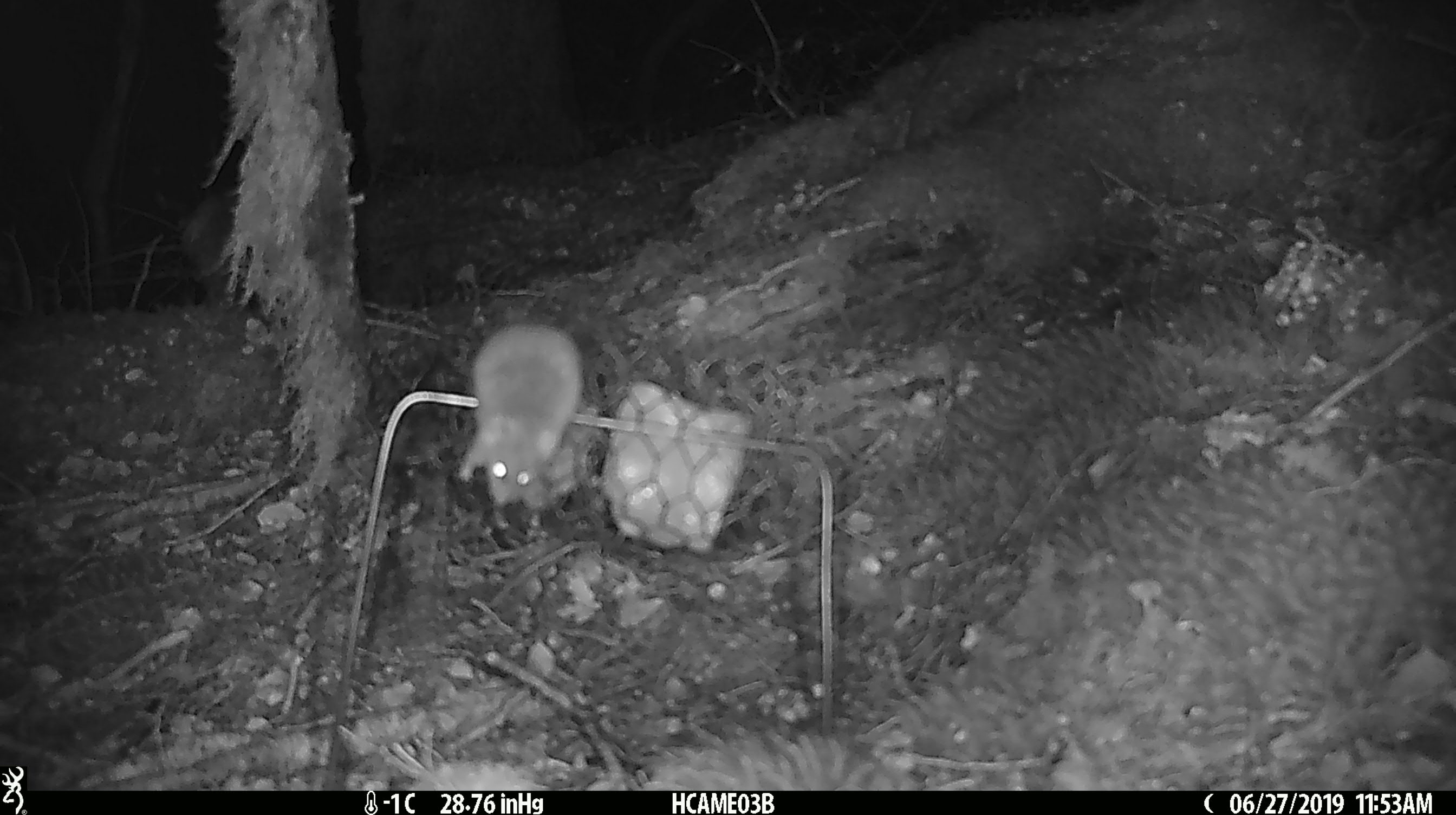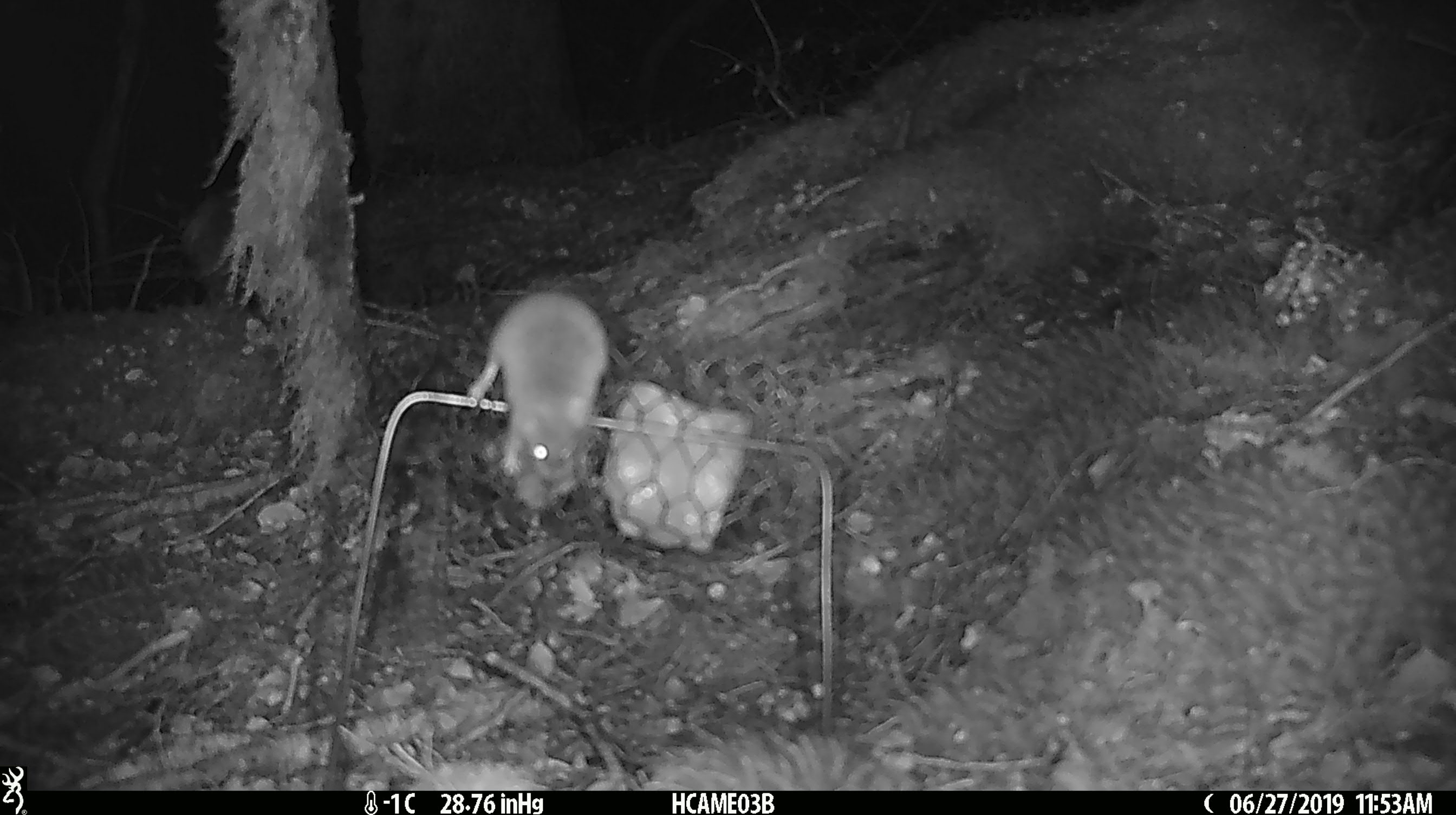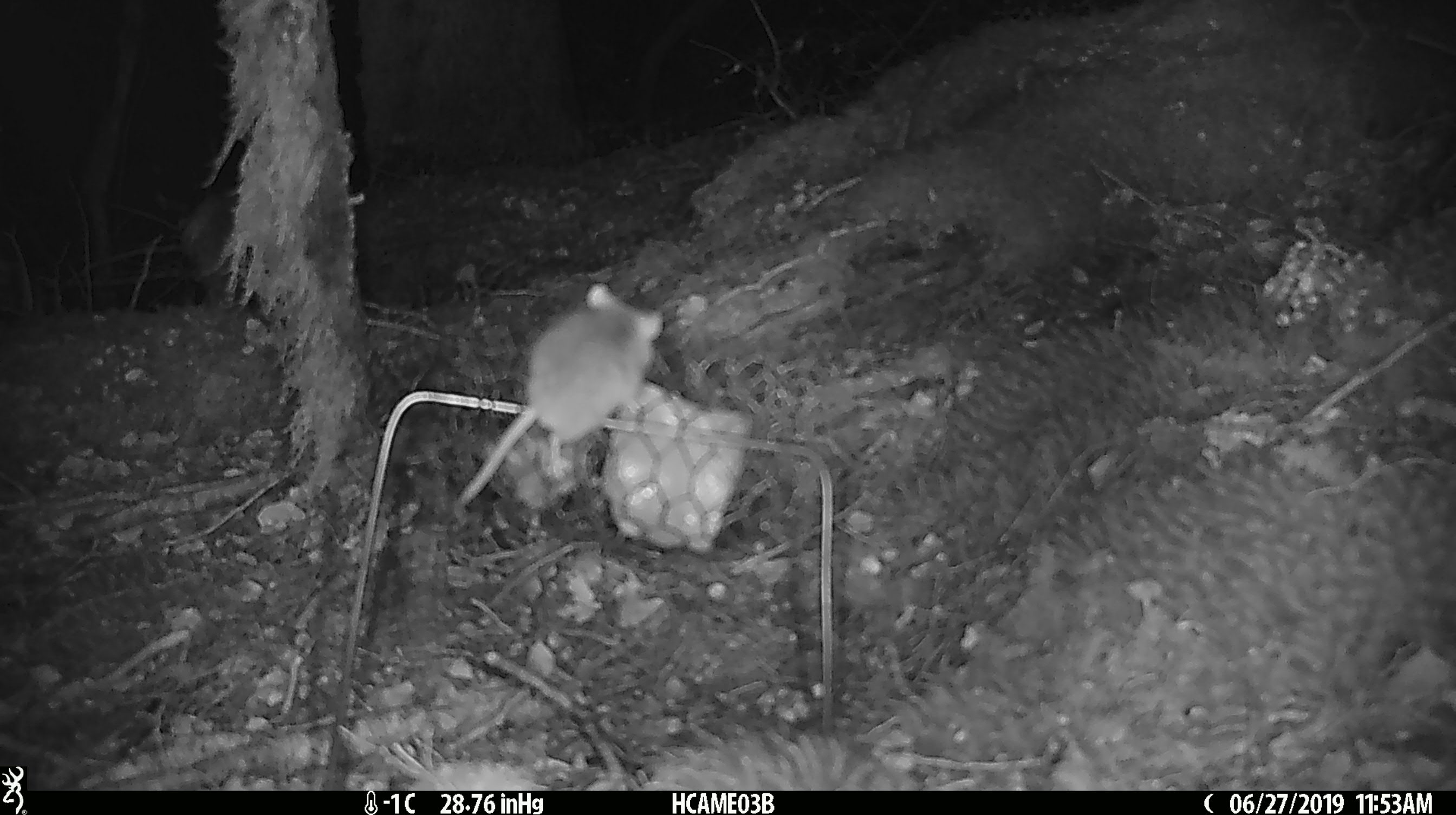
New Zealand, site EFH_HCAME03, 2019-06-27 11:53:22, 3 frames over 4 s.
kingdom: Animalia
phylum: Chordata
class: Mammalia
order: Rodentia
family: Muridae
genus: Mus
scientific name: Mus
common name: mouse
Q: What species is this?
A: Mouse (Mus).